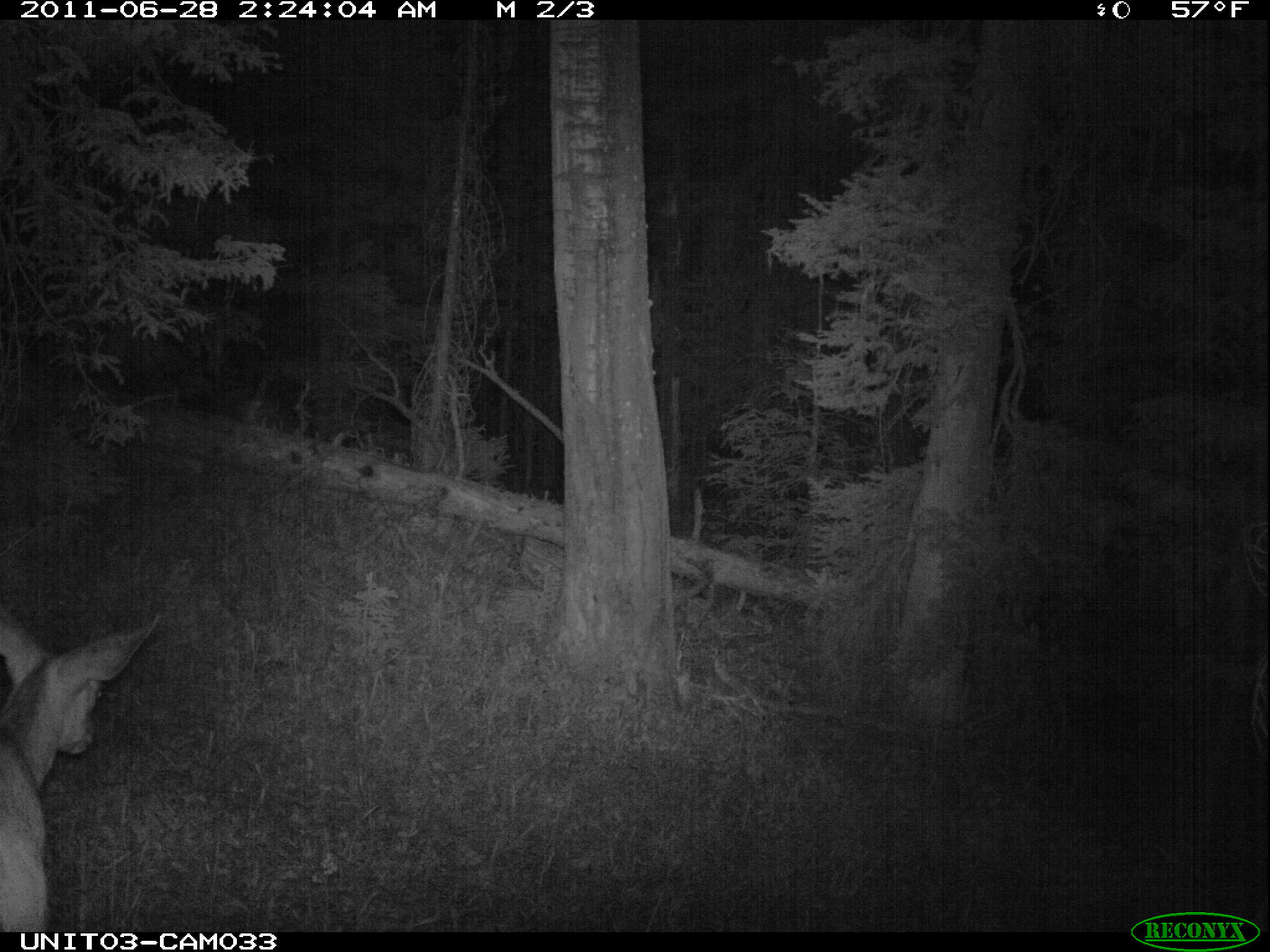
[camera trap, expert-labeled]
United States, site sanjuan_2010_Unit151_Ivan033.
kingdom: Animalia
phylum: Chordata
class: Mammalia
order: Artiodactyla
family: Cervidae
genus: Odocoileus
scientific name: Odocoileus hemionus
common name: mule deer